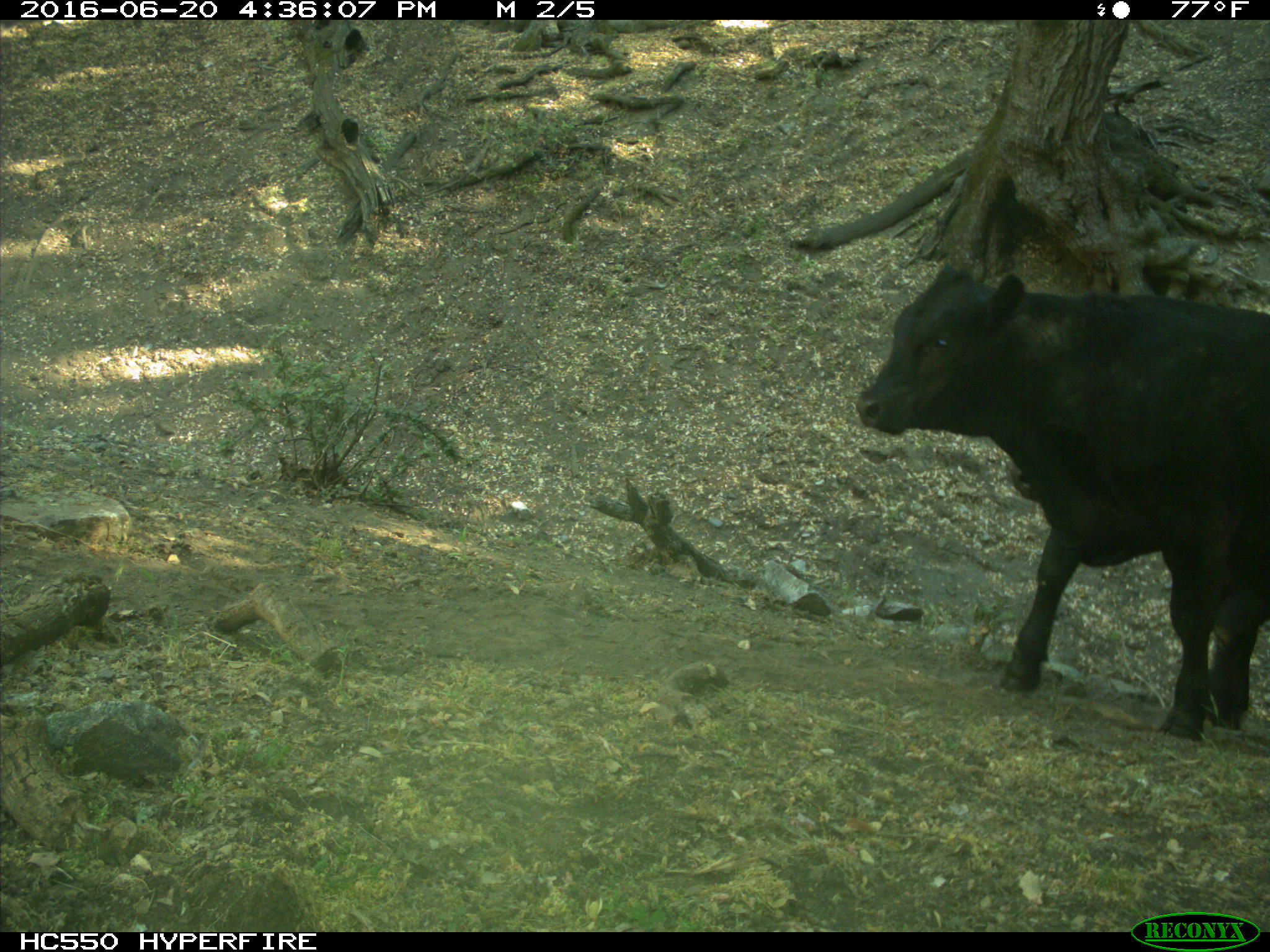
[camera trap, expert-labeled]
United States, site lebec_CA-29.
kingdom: Animalia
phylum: Chordata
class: Mammalia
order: Artiodactyla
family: Bovidae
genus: Bos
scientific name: Bos taurus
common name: domestic cow